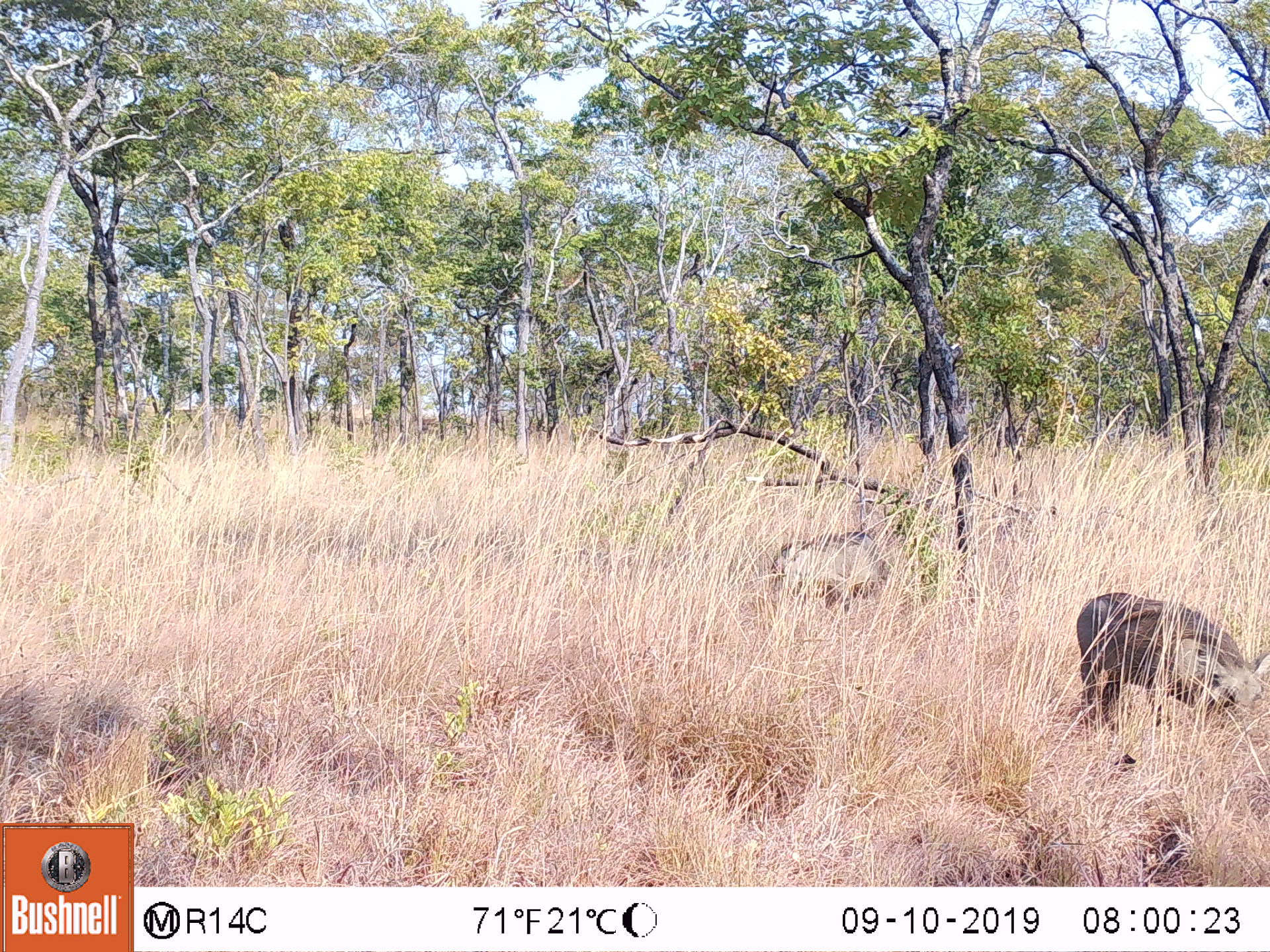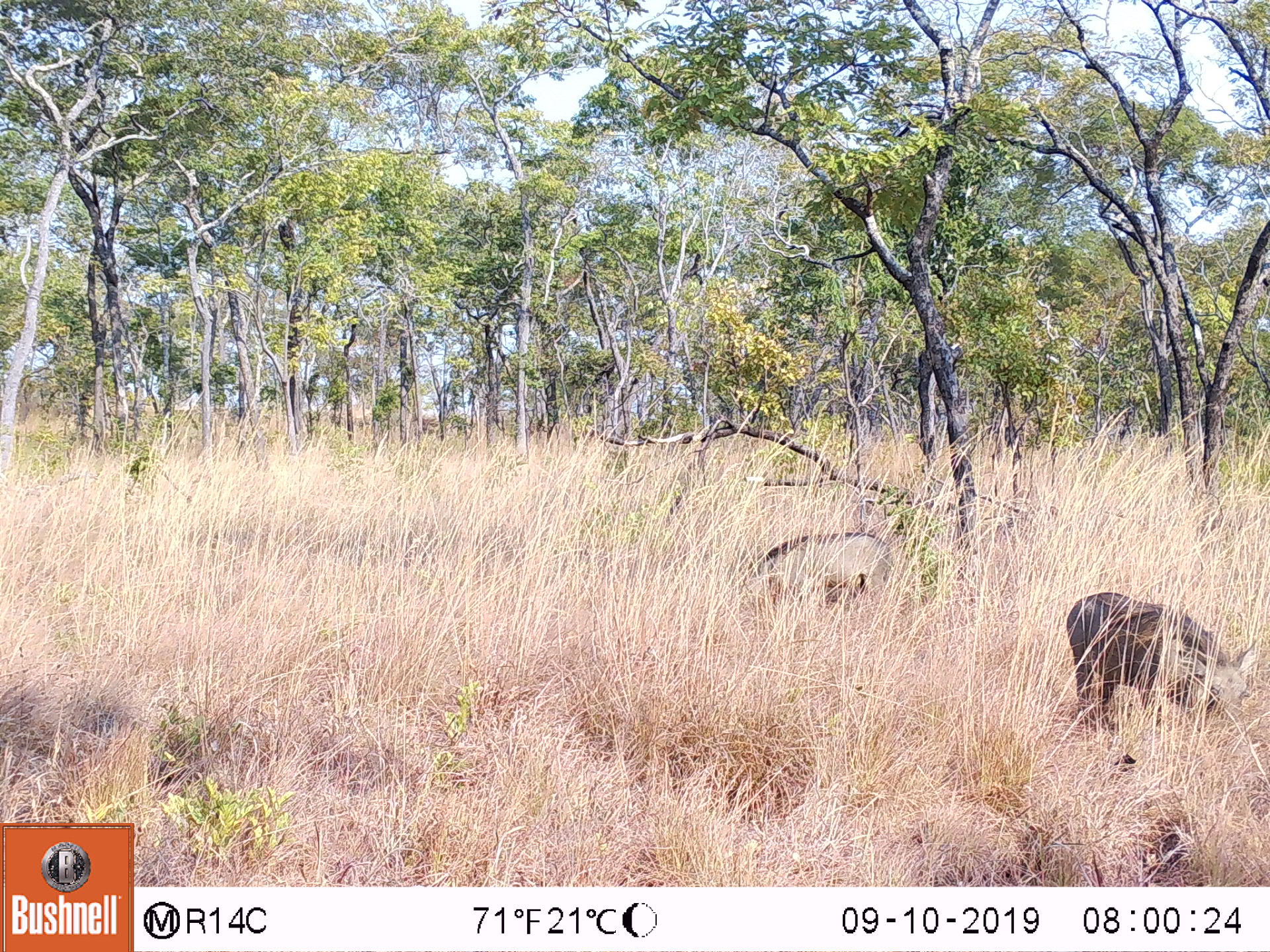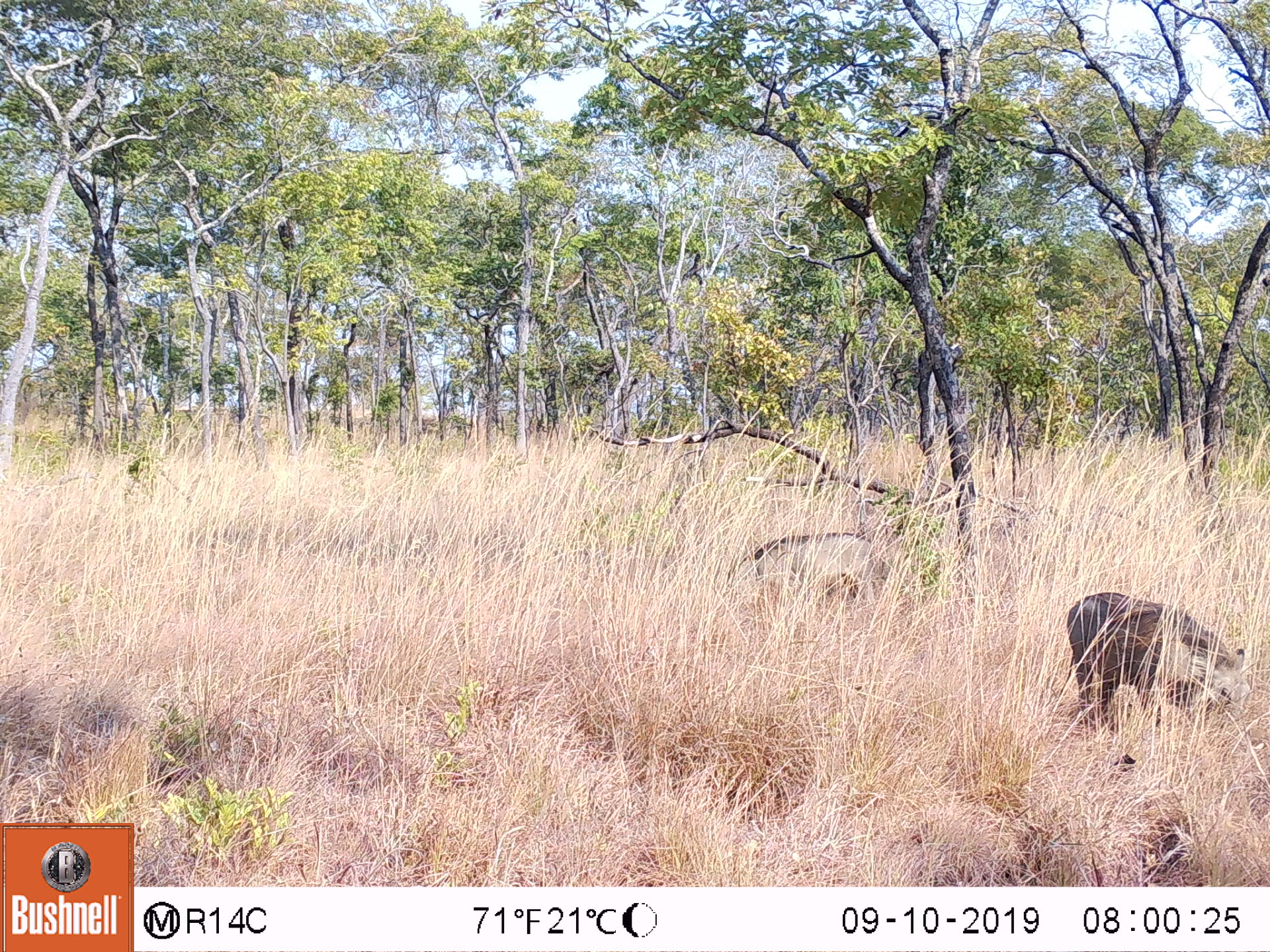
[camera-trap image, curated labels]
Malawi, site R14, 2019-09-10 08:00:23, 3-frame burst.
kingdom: Animalia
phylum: Chordata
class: Mammalia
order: Artiodactyla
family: Suidae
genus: Phacochoerus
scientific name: Phacochoerus africanus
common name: common warthog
Common warthog (Phacochoerus africanus), count 1.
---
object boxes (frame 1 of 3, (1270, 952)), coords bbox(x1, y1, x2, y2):
common warthog: bbox(1067, 576, 1270, 753)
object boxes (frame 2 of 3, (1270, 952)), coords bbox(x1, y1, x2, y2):
common warthog: bbox(1050, 581, 1262, 750)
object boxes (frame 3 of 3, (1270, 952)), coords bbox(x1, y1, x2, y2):
common warthog: bbox(1057, 585, 1260, 751)